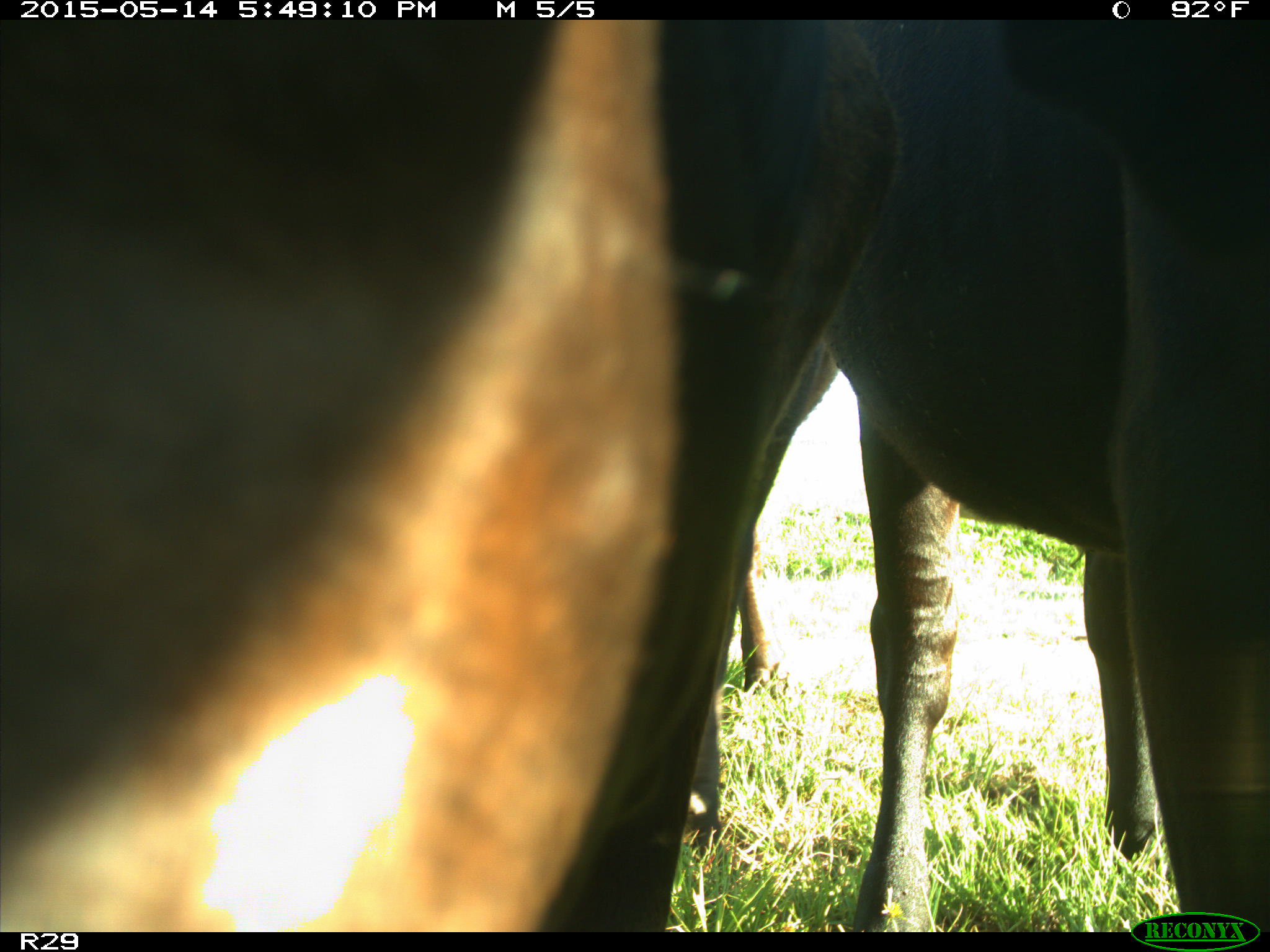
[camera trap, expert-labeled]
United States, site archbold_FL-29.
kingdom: Animalia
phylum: Chordata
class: Mammalia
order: Artiodactyla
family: Bovidae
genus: Bos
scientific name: Bos taurus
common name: domestic cow